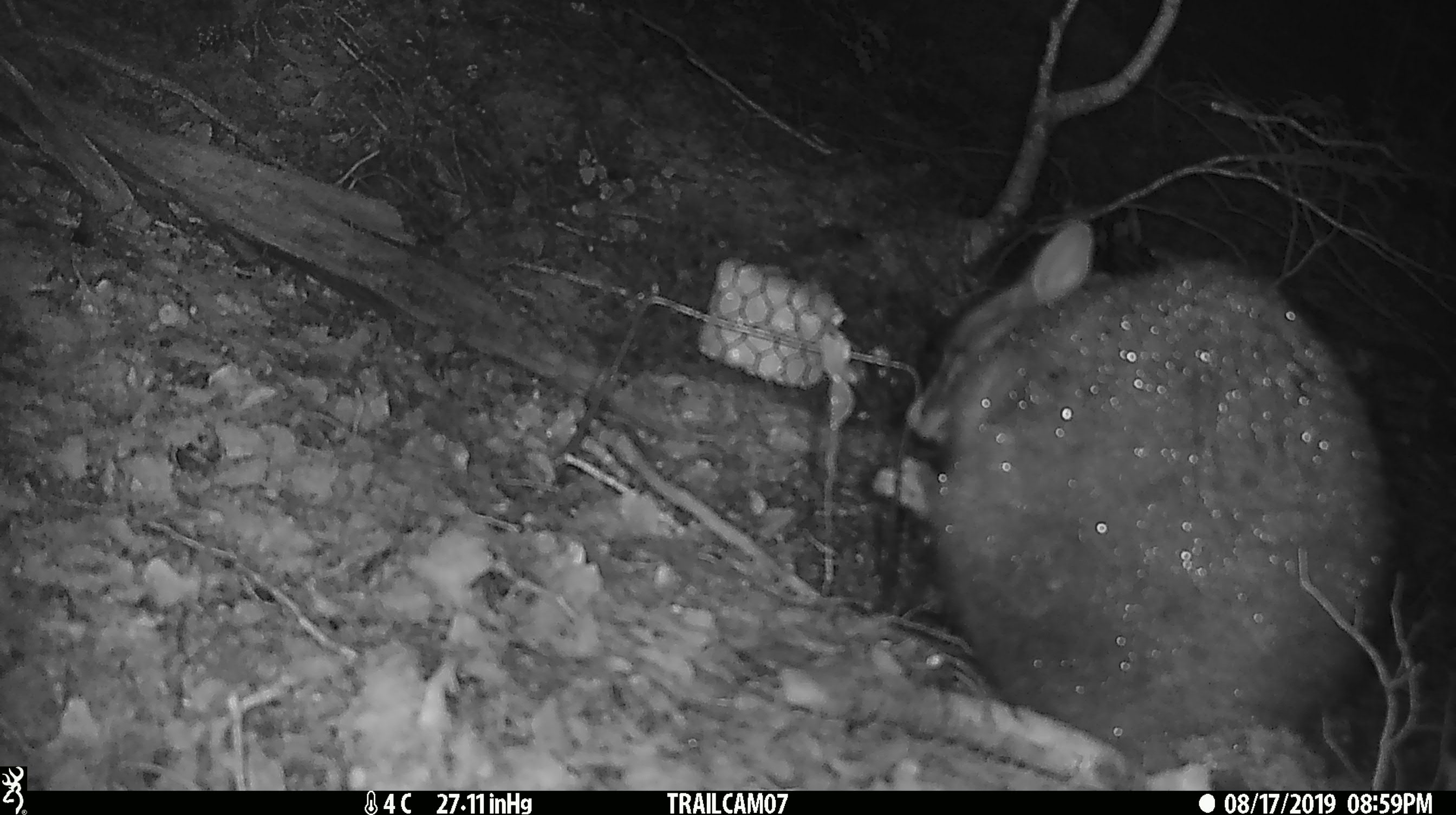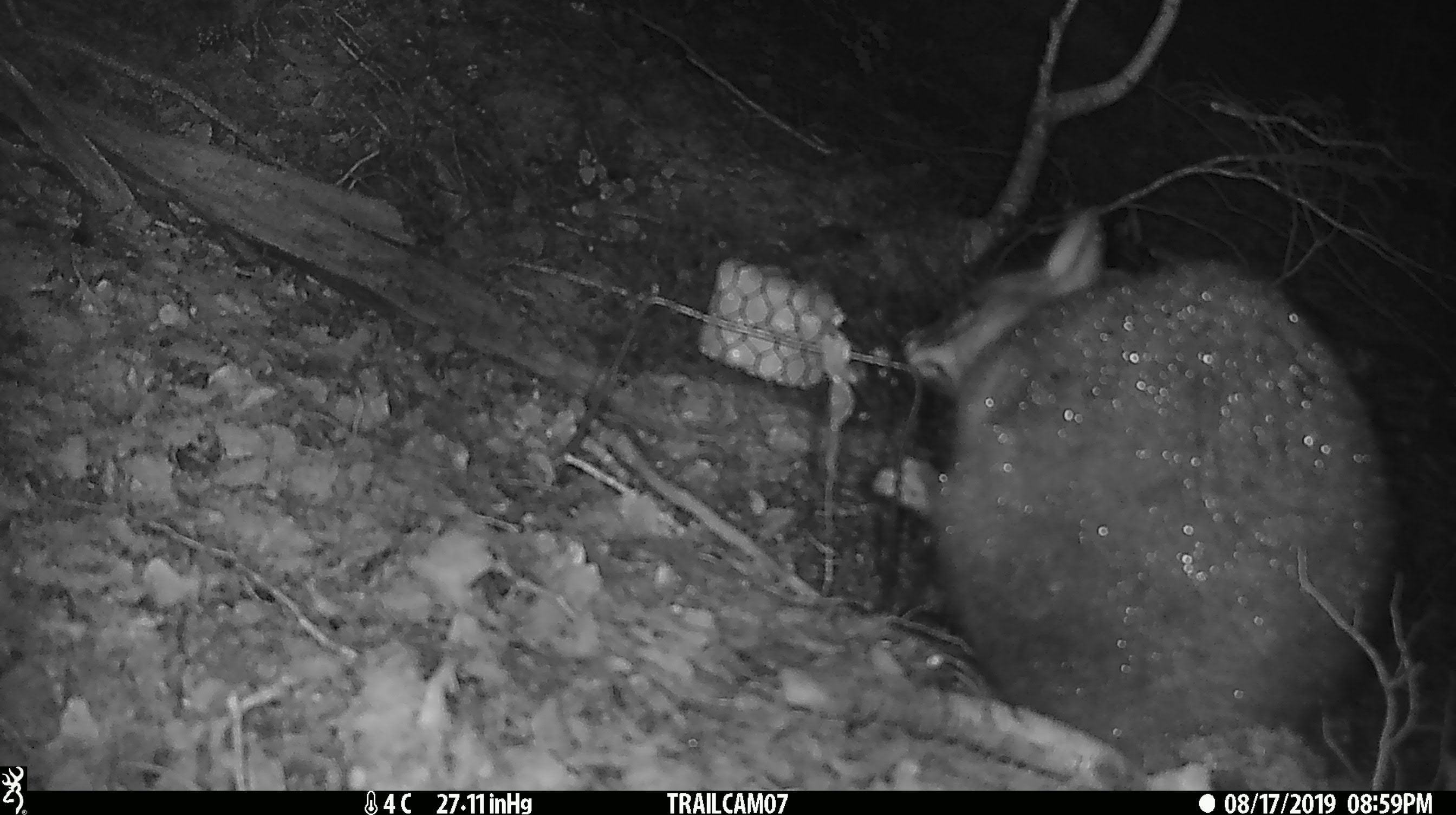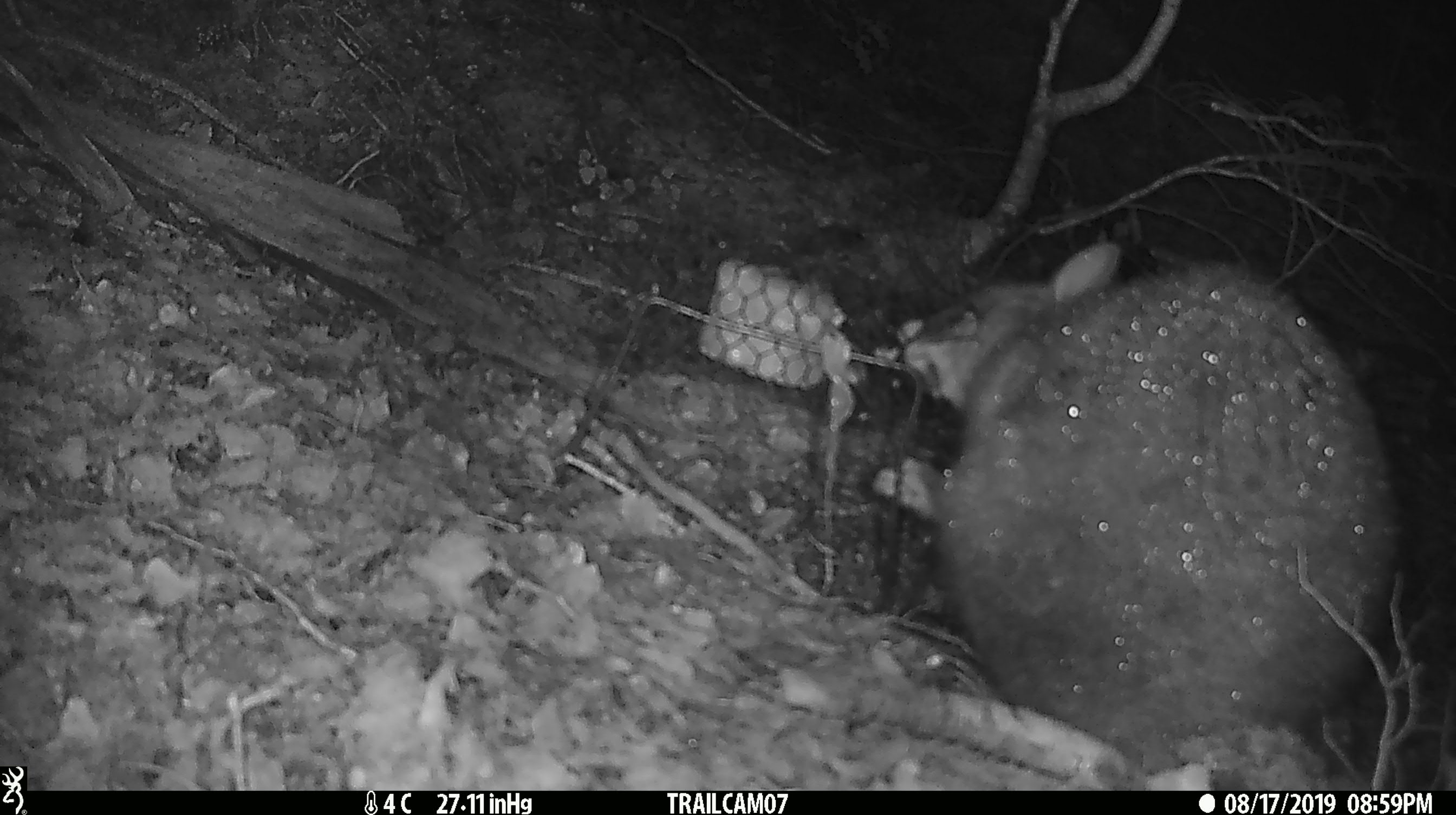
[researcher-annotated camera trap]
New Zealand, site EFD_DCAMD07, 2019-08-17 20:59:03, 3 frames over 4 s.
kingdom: Animalia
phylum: Chordata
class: Mammalia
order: Diprotodontia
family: Phalangeridae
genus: Trichosurus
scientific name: Trichosurus vulpecula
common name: common brushtail possum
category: possum